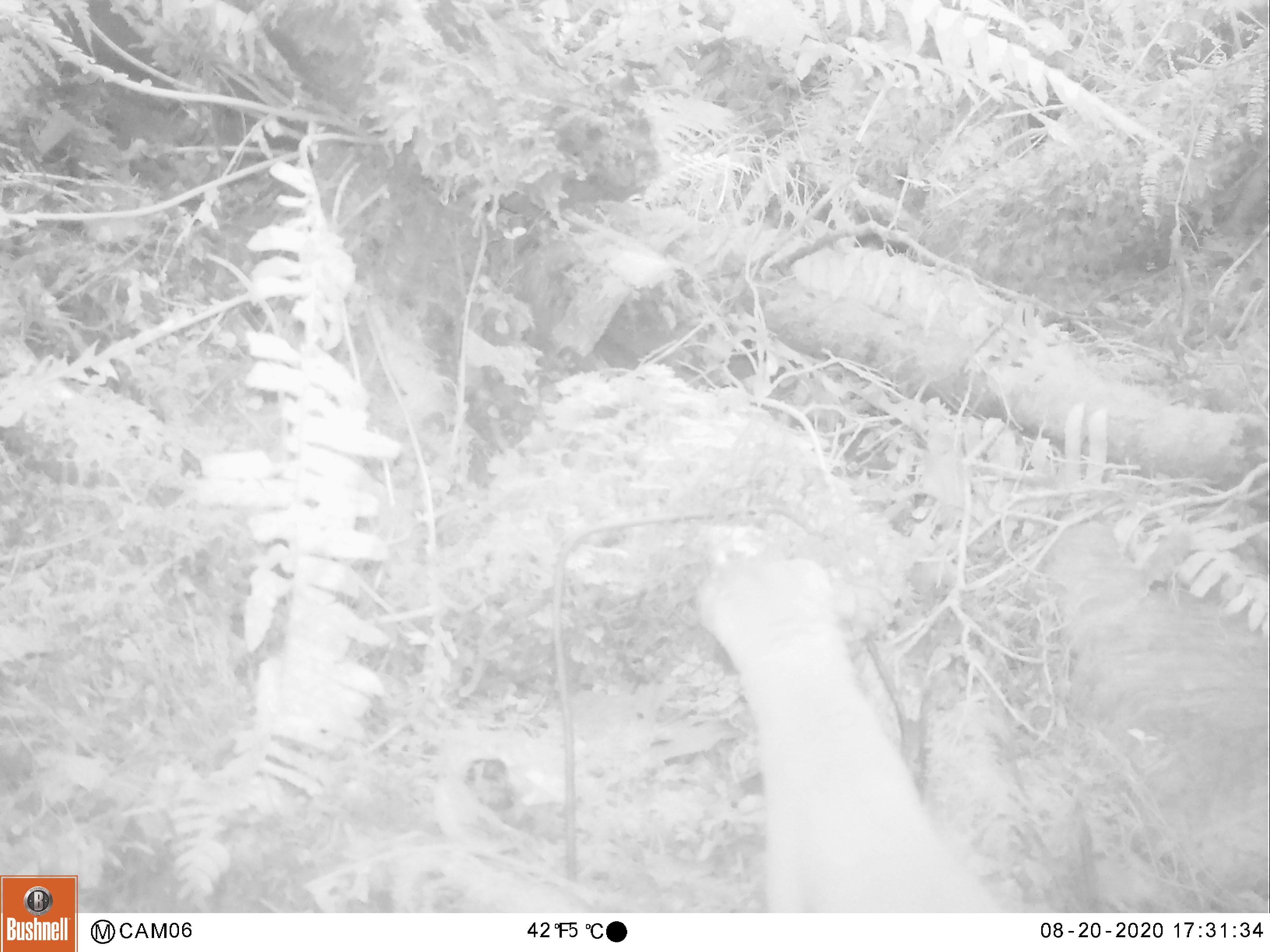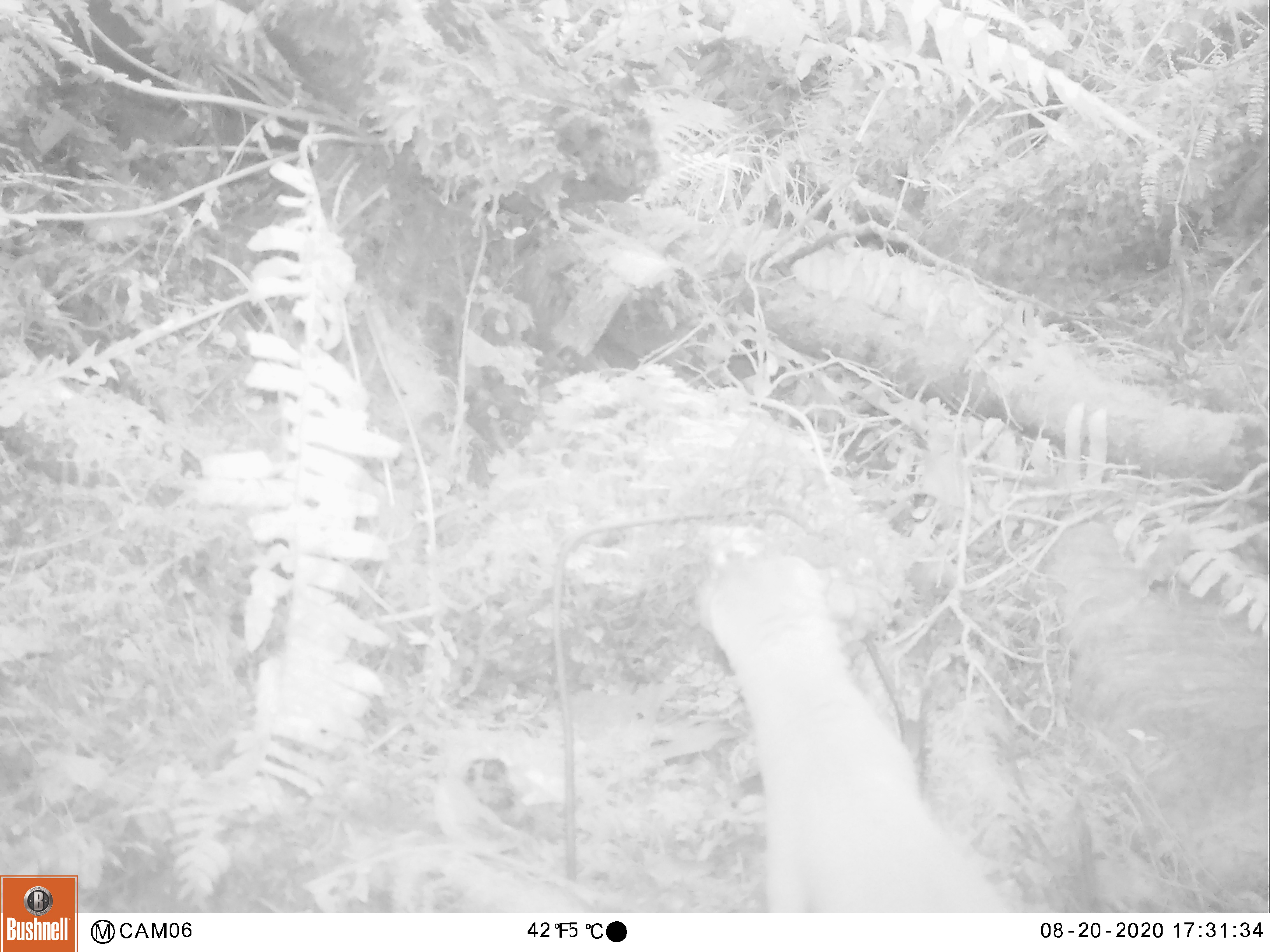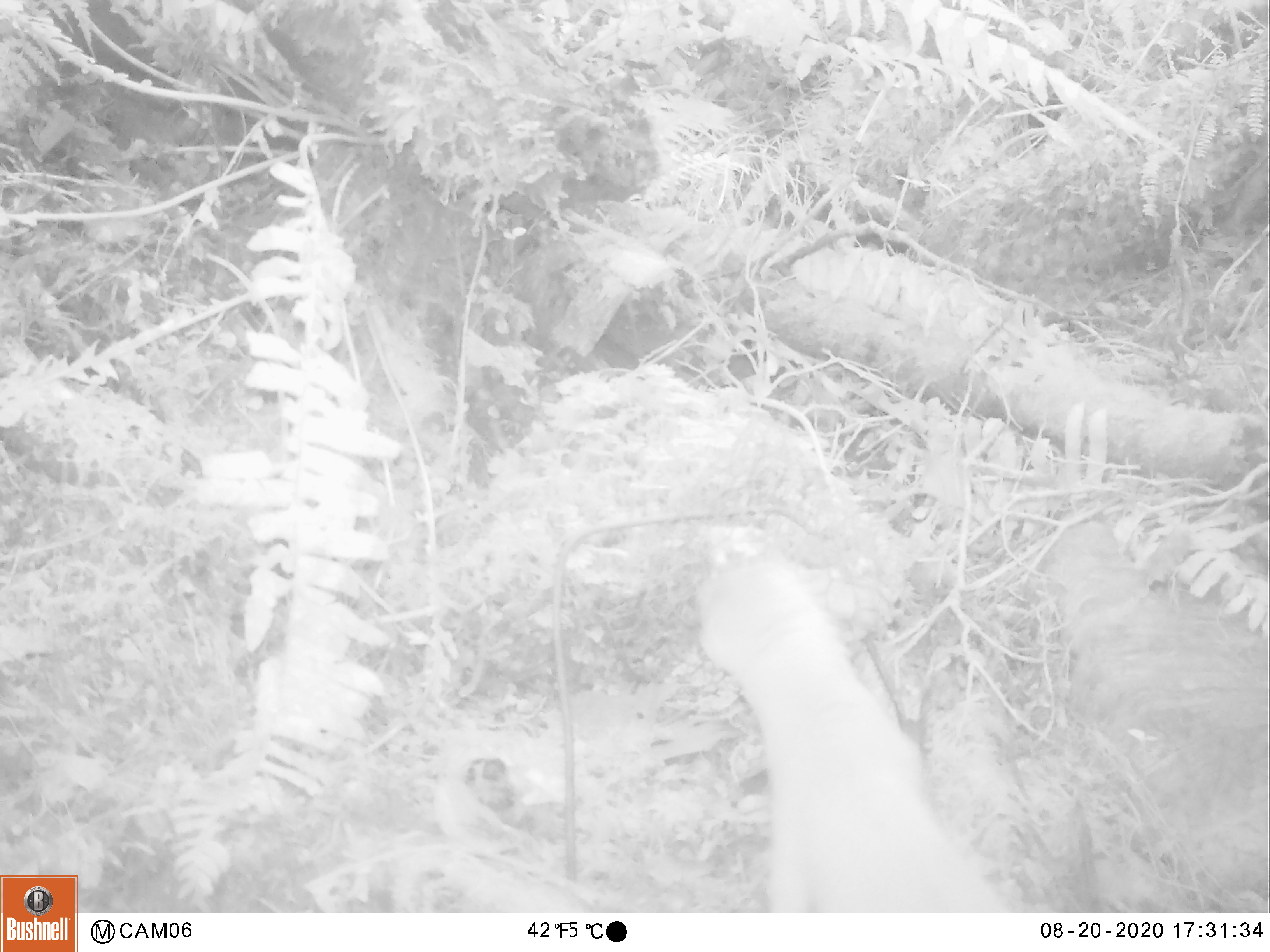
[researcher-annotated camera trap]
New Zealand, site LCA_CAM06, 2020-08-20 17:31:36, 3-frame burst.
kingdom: Animalia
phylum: Chordata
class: Mammalia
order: Carnivora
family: Mustelidae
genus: Mustela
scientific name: Mustela erminea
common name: stoat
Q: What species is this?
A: Stoat (Mustela erminea).